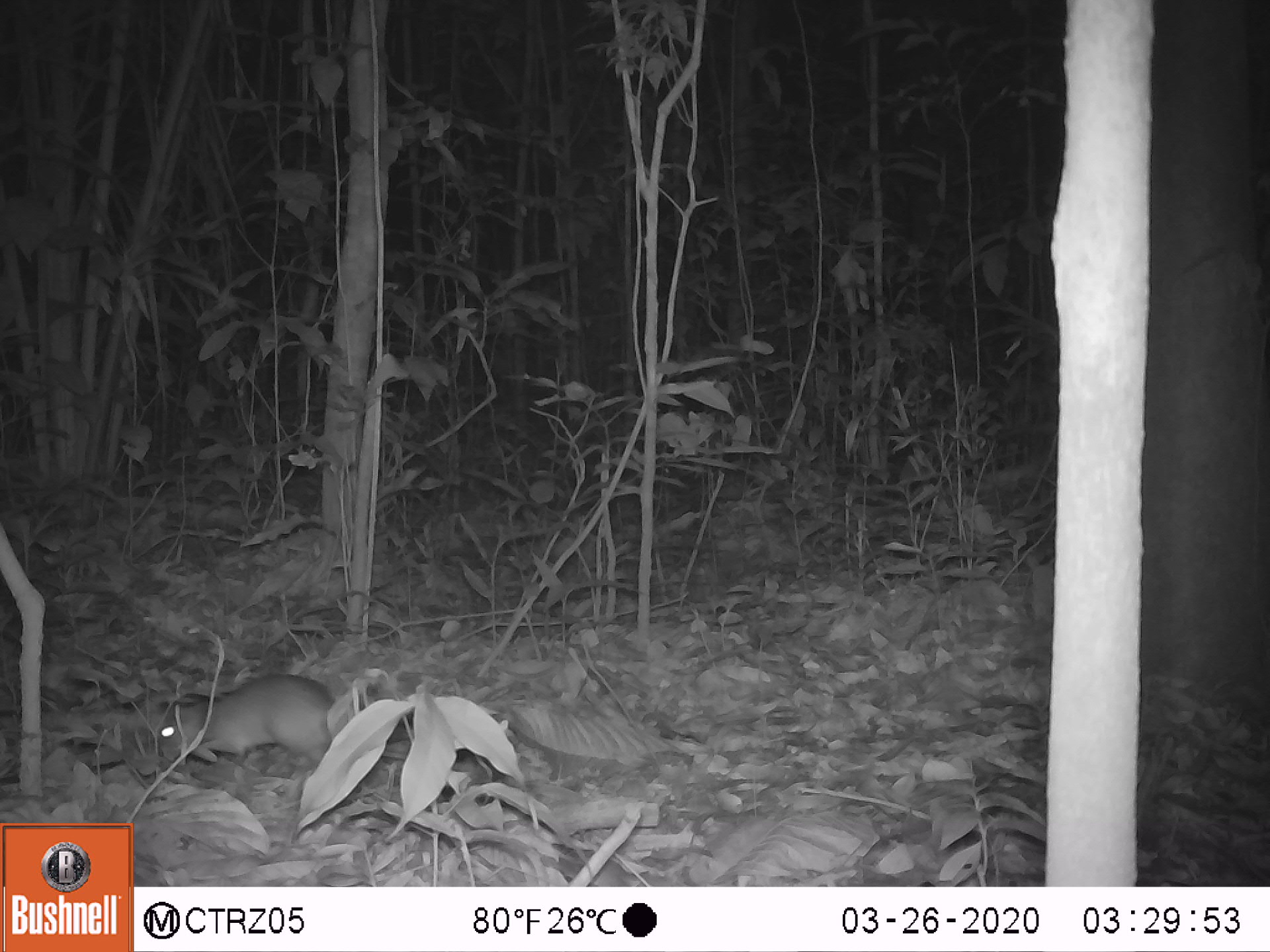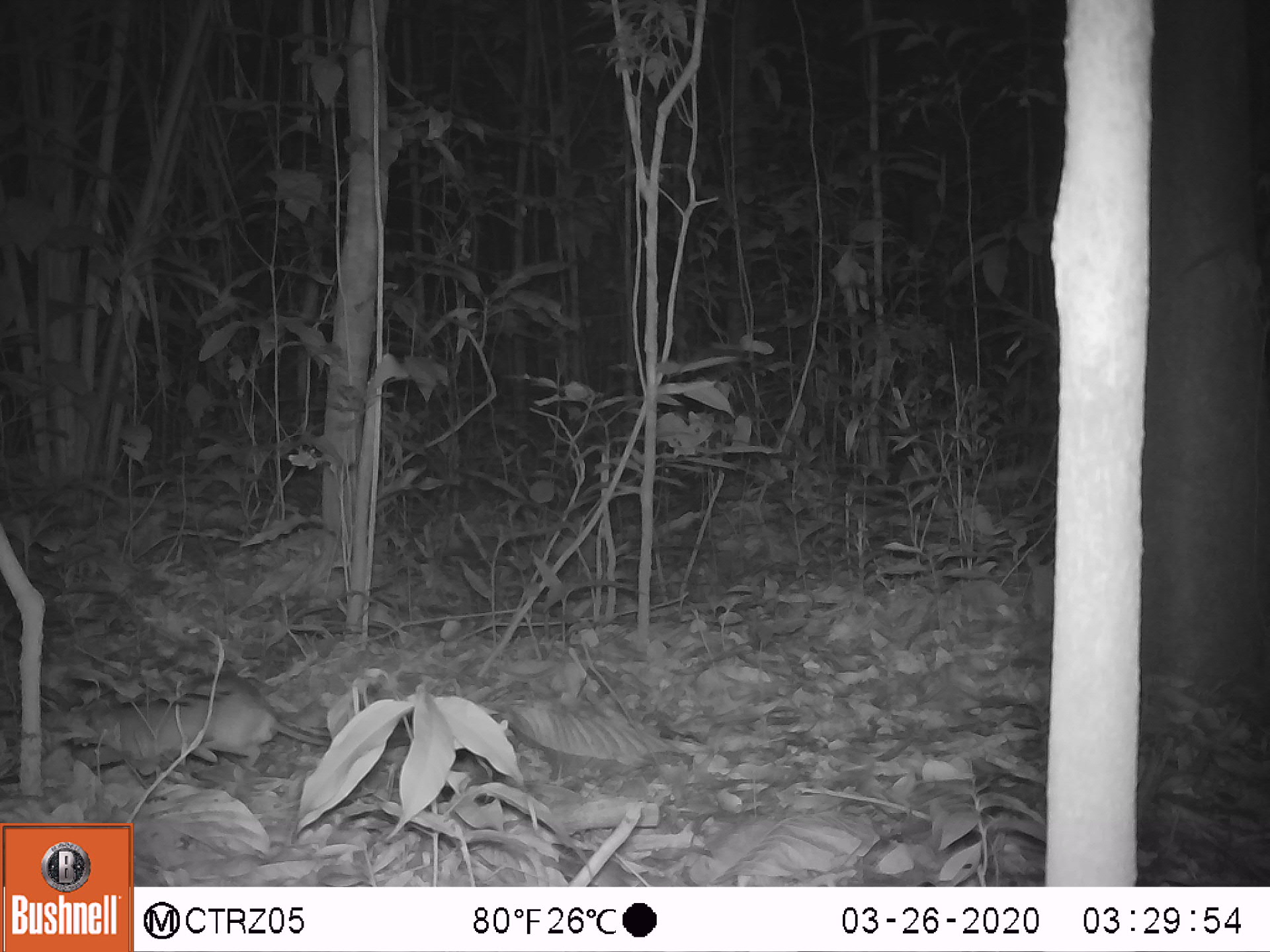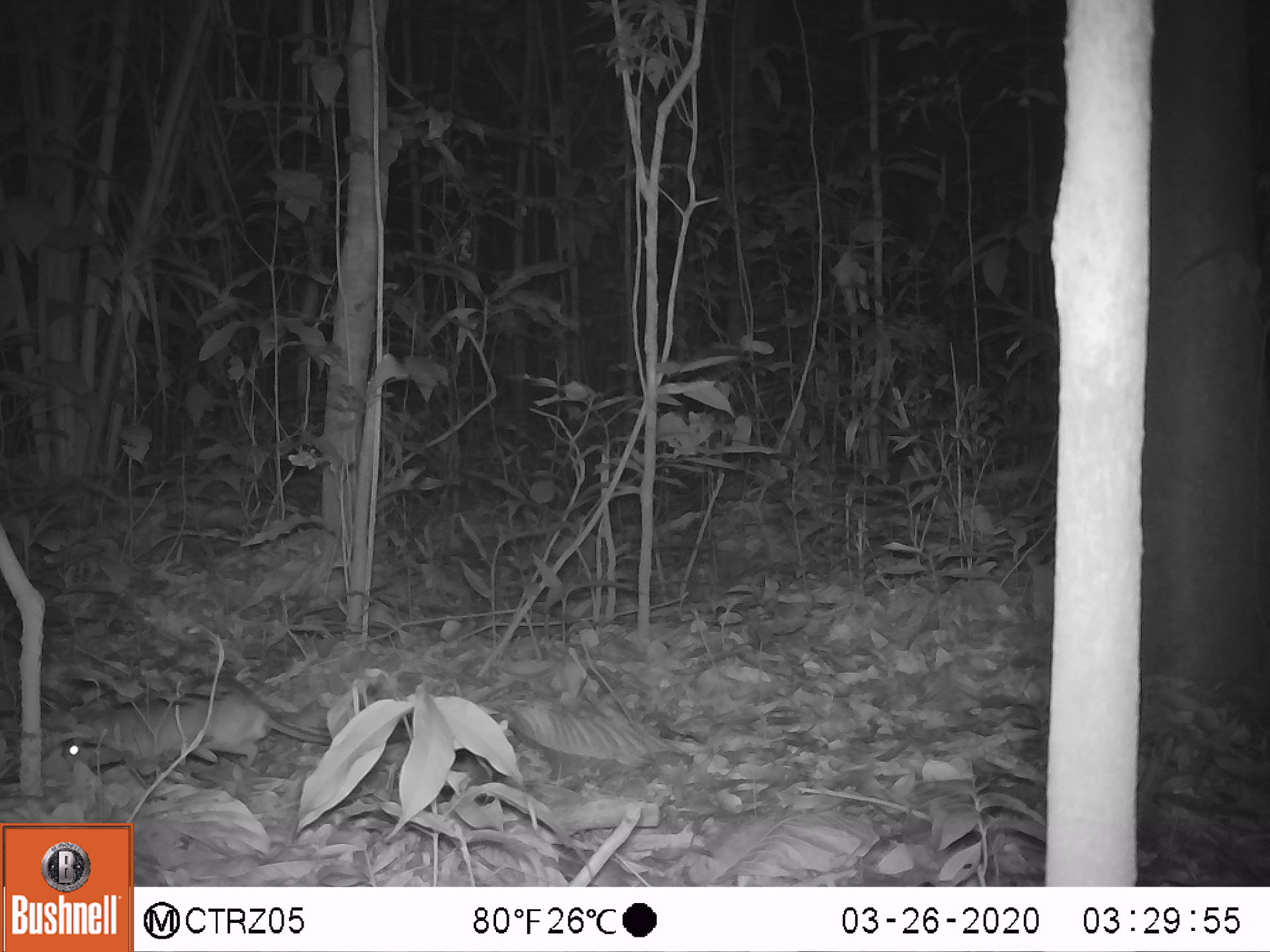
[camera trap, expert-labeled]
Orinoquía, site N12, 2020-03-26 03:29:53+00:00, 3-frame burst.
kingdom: Animalia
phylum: Chordata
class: Mammalia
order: Rodentia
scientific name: Rodentia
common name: rodent